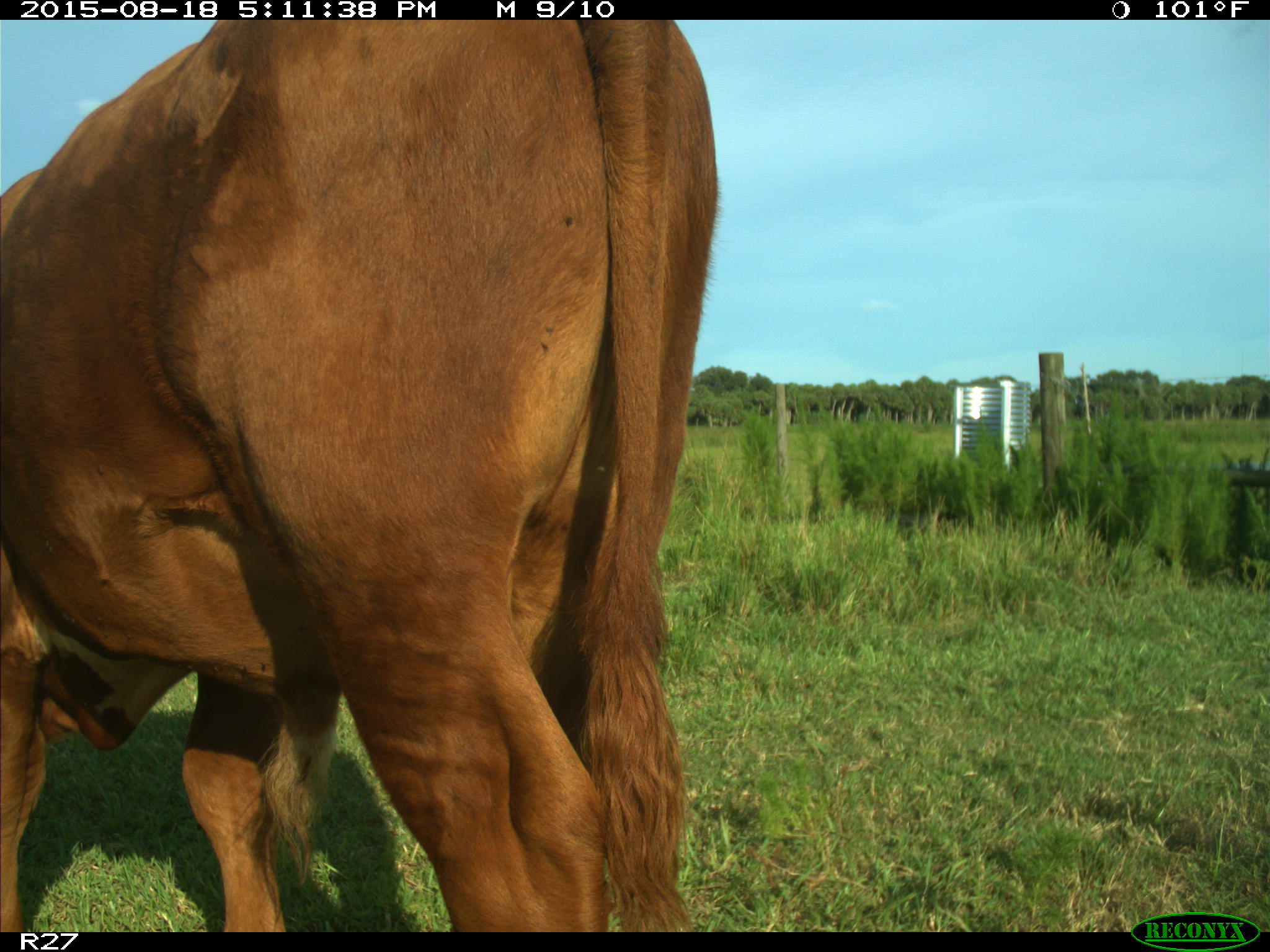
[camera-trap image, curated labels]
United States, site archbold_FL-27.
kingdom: Animalia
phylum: Chordata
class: Mammalia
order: Artiodactyla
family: Bovidae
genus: Bos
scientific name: Bos taurus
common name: domestic cow